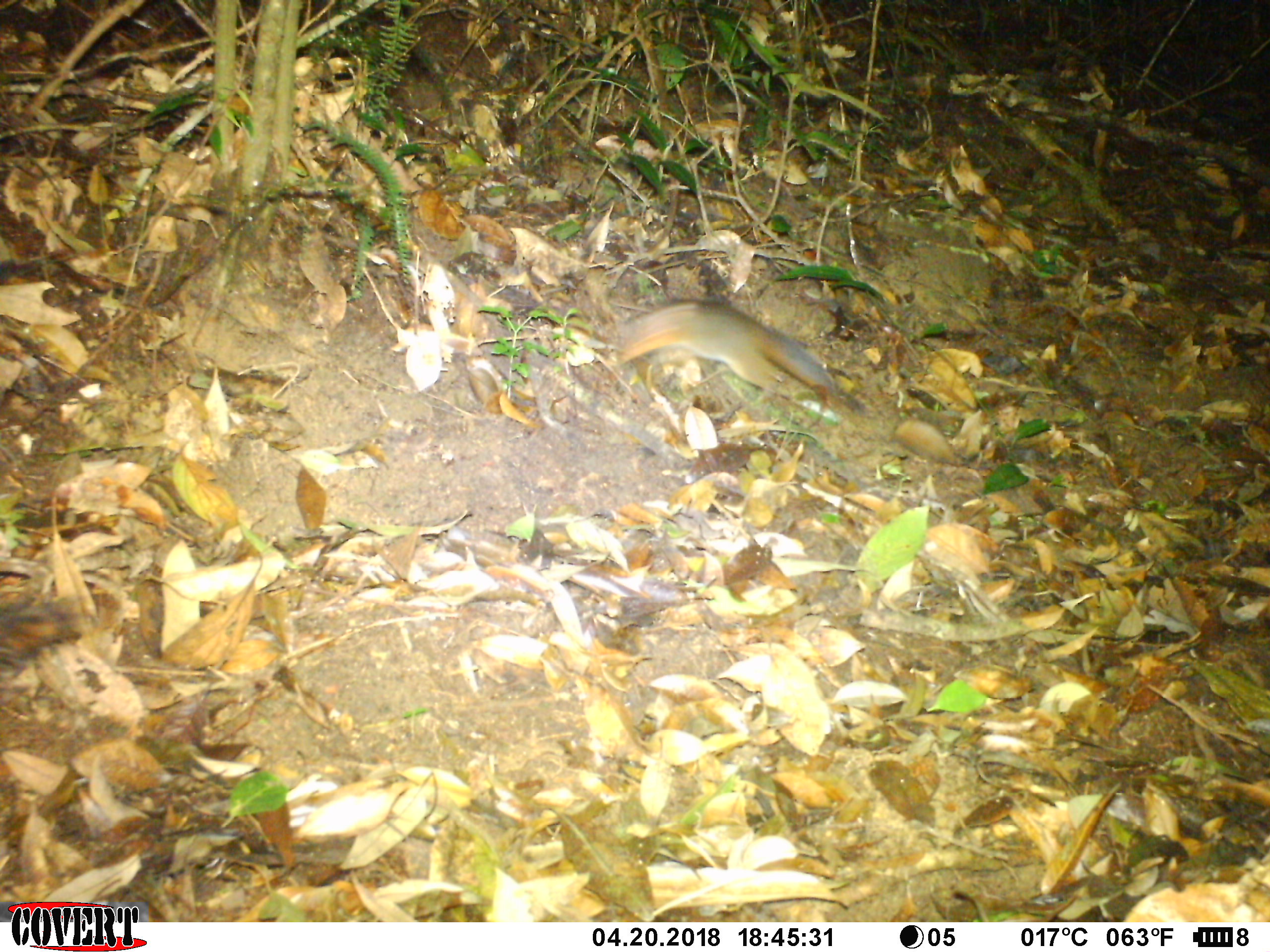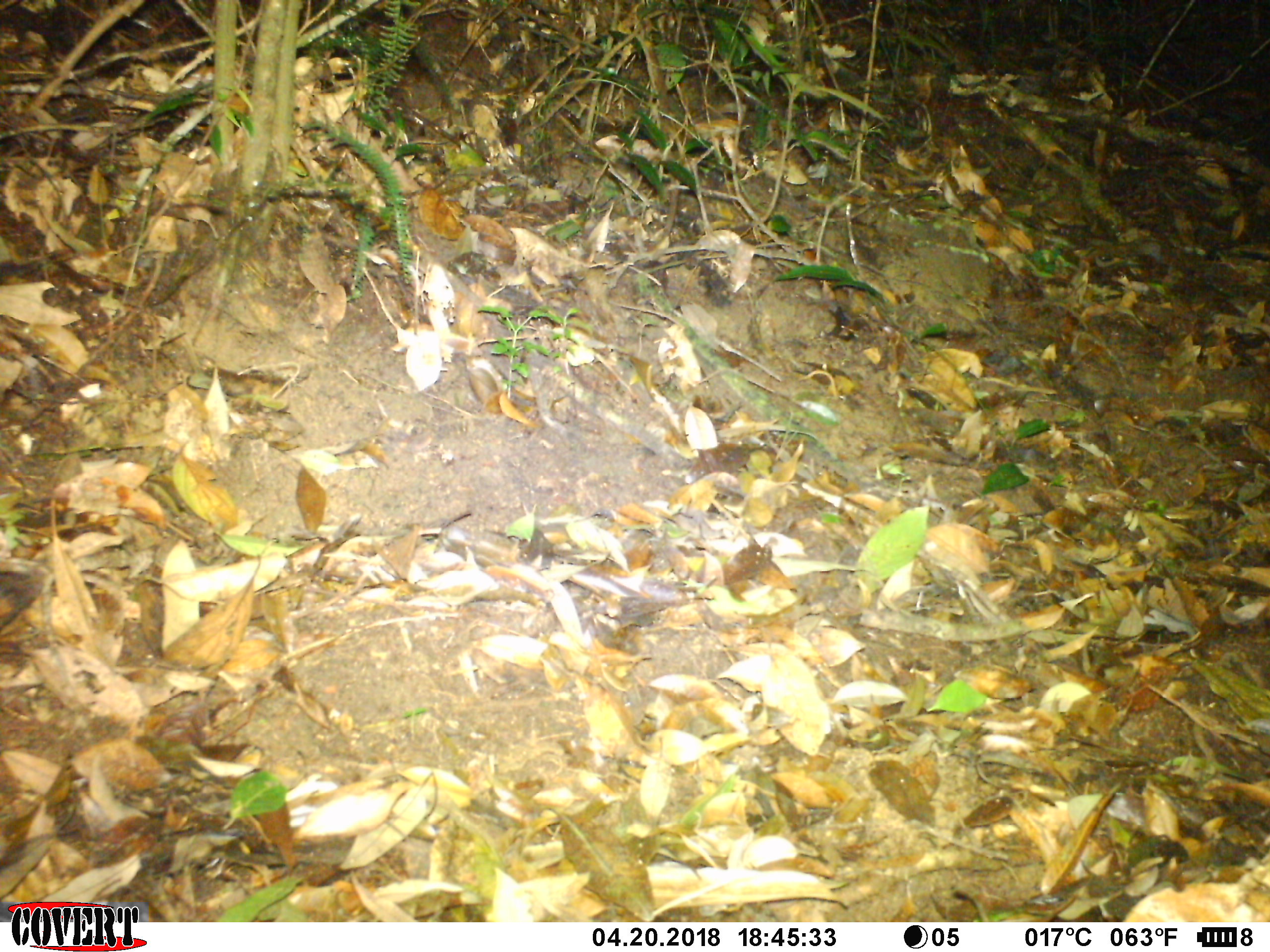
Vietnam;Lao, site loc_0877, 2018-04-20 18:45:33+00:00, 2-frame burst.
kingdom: Animalia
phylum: Chordata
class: Mammalia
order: Rodentia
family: Sciuridae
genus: Dremomys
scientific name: Dremomys rufigenis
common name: red-cheeked squirrel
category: red cheeked squirrel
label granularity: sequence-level